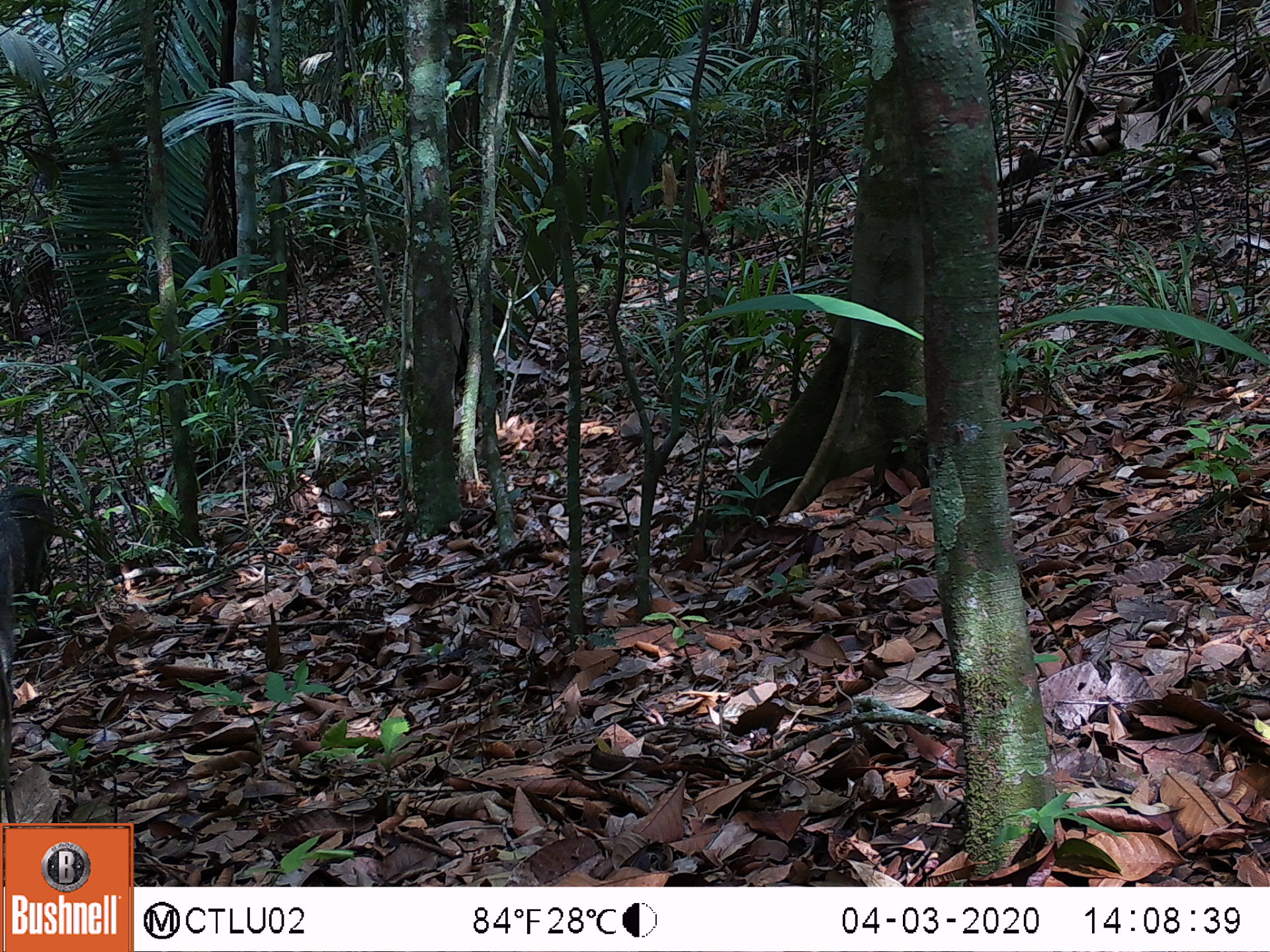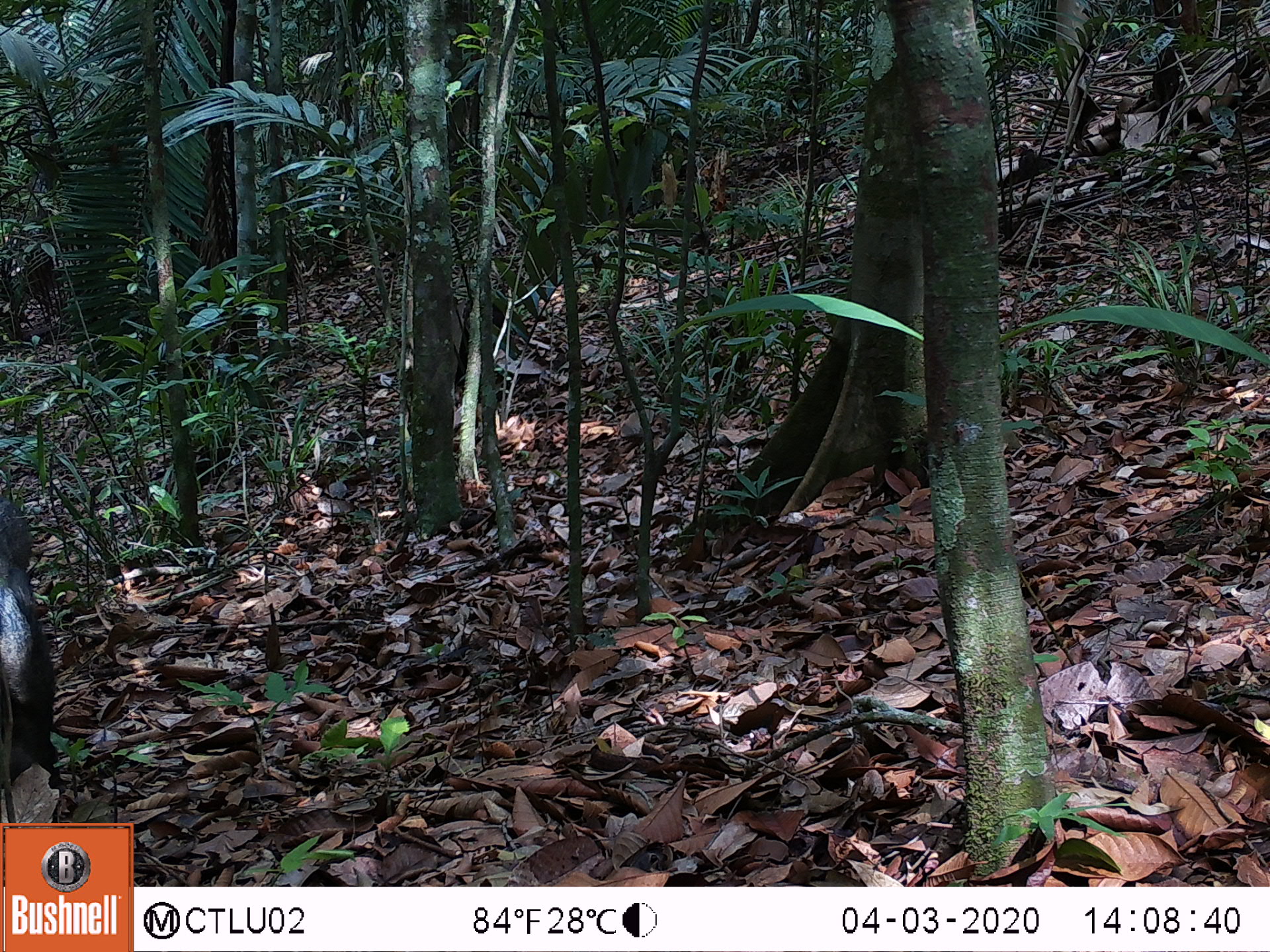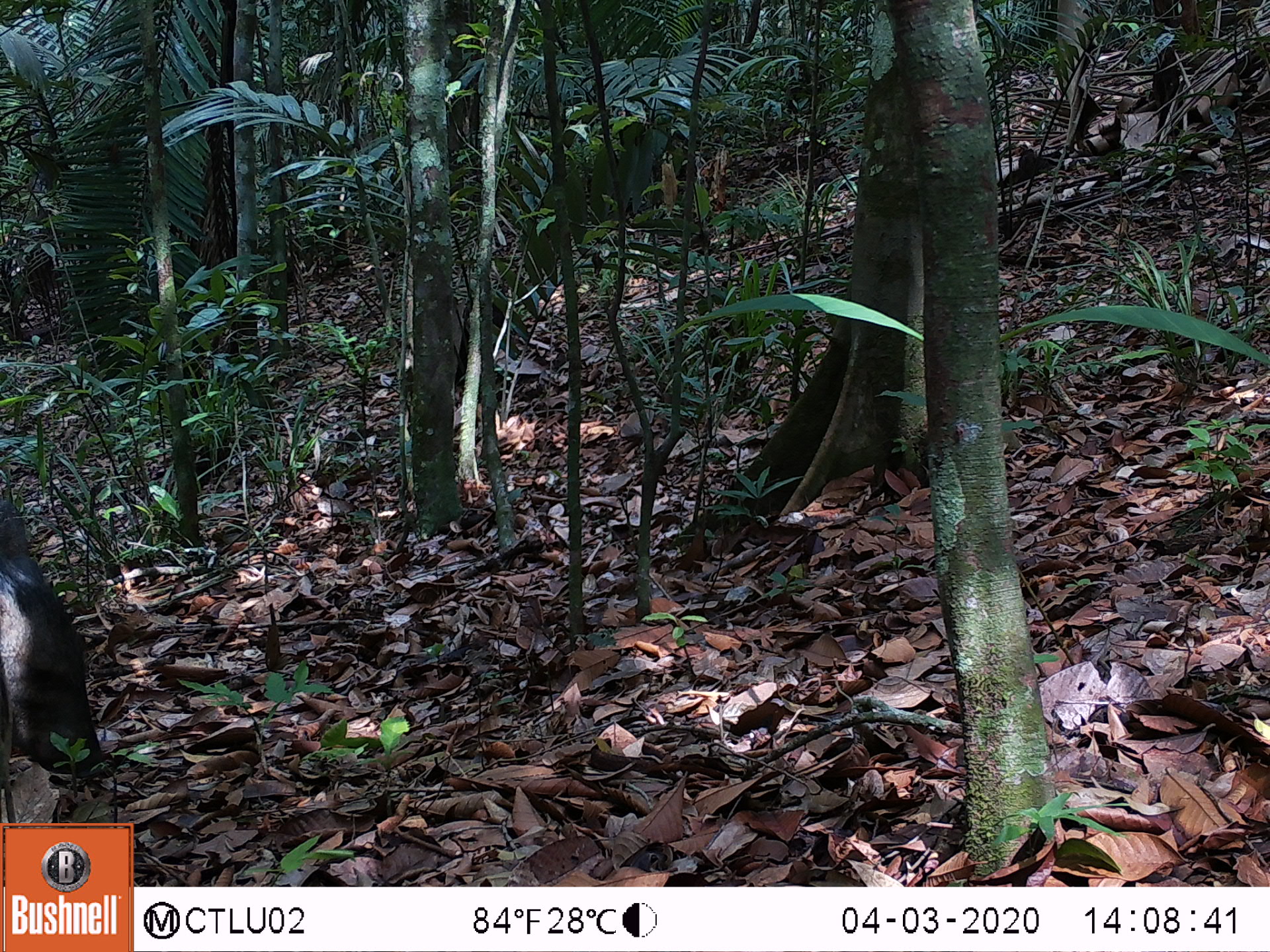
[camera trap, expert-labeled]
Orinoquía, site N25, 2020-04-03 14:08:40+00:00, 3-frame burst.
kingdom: Animalia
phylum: Chordata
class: Mammalia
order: Artiodactyla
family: Tayassuidae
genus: Pecari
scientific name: Pecari tajacu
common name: collared peccary